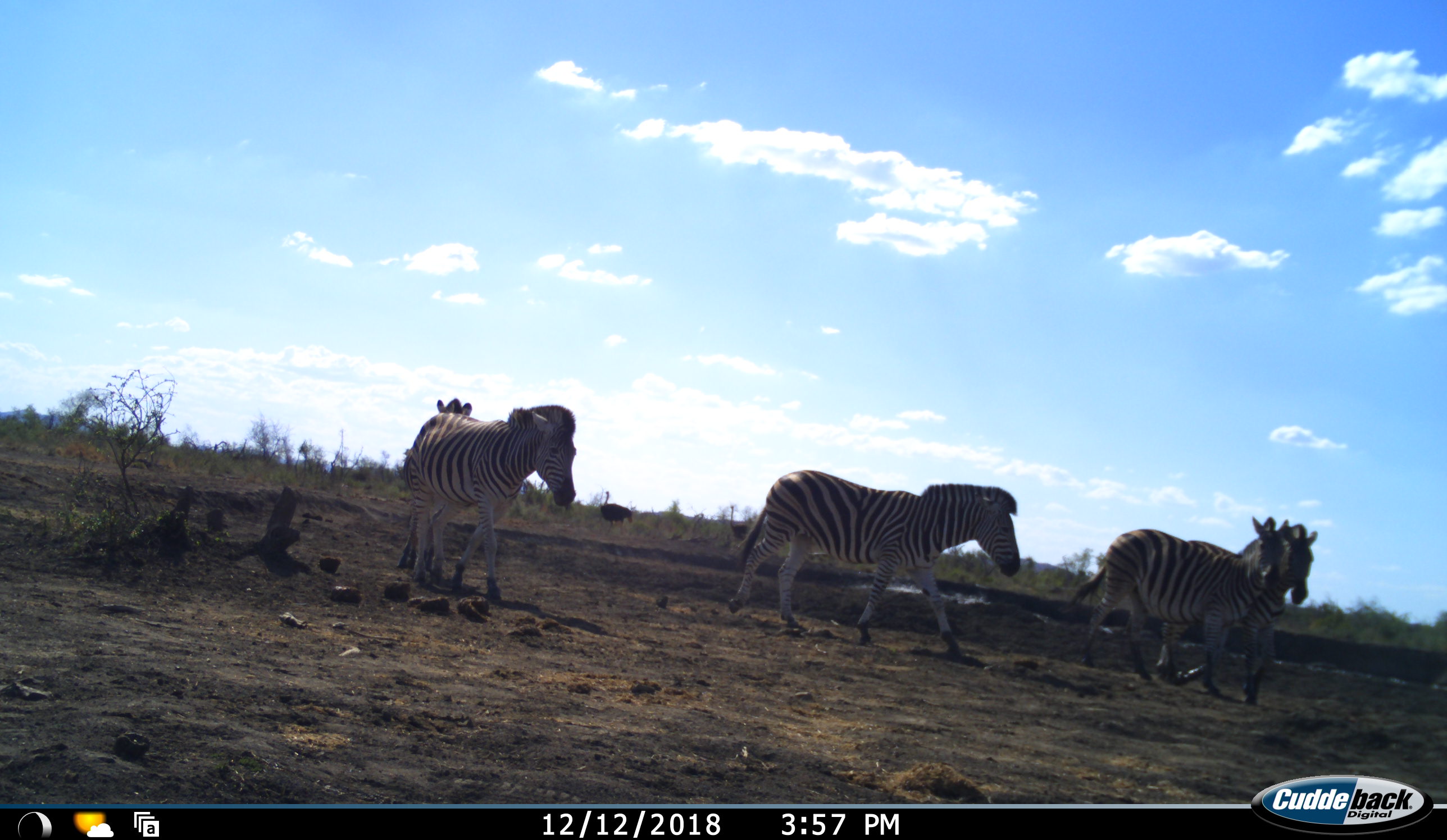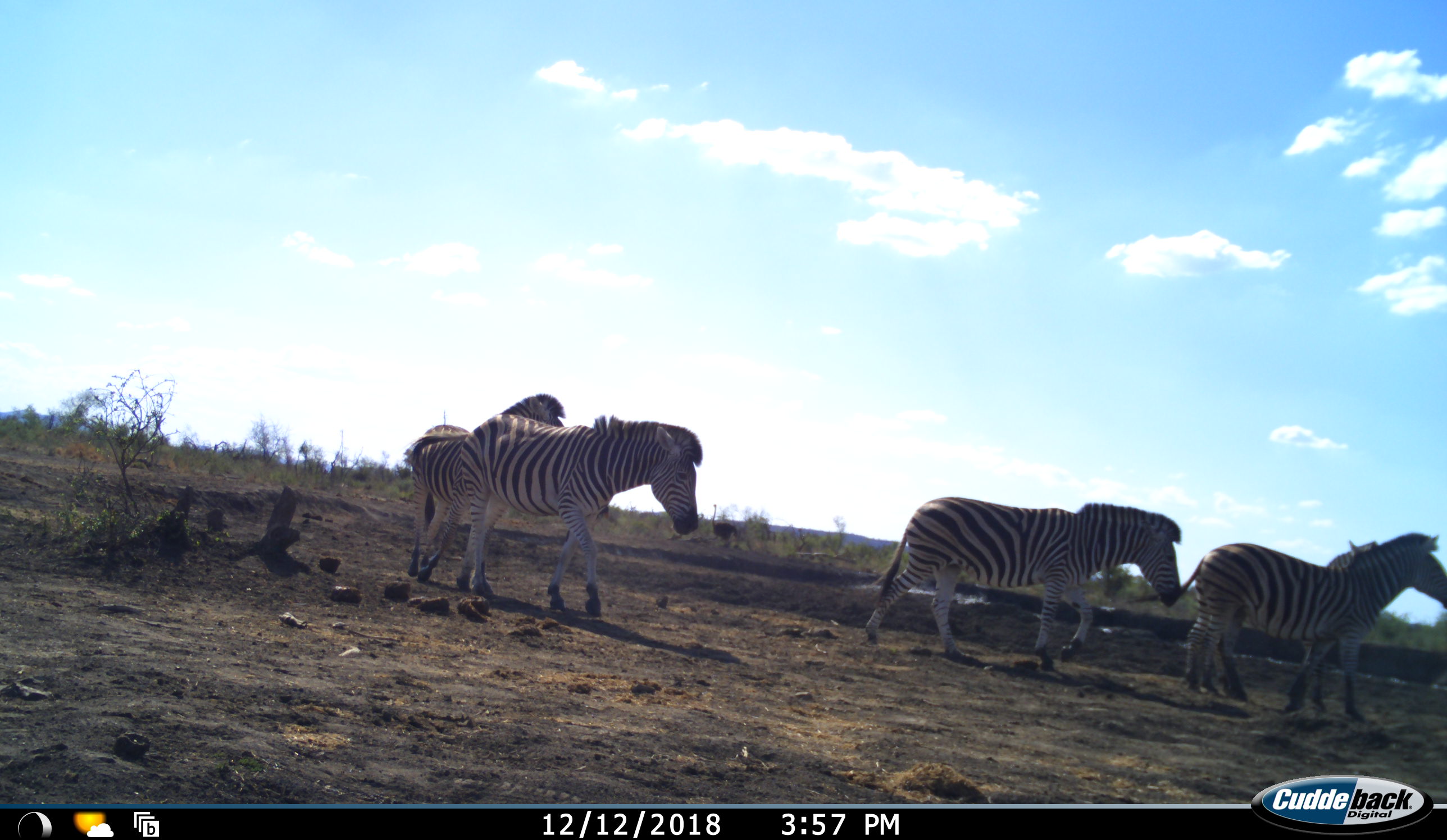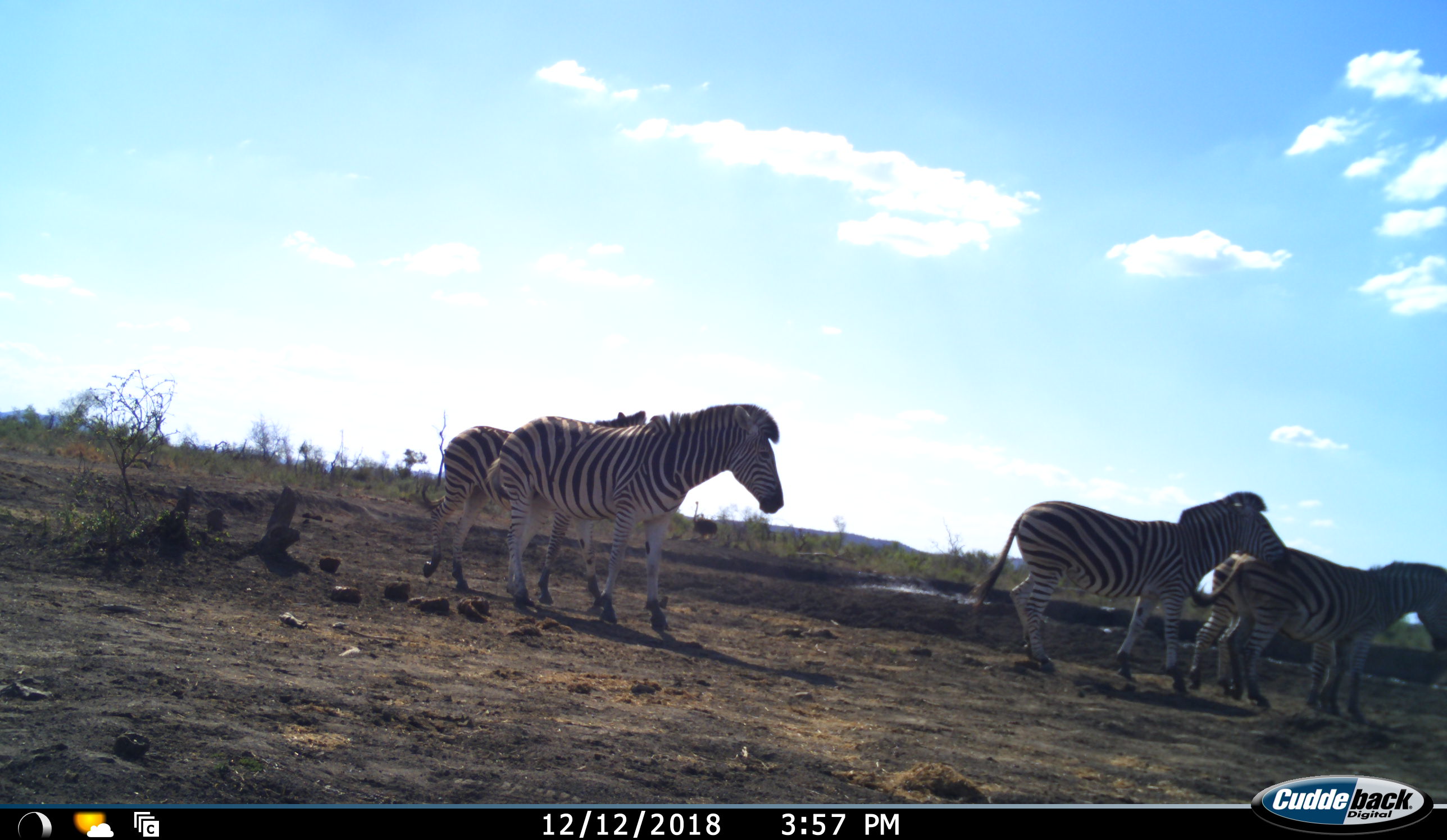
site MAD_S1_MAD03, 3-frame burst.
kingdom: Animalia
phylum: Chordata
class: Mammalia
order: Perissodactyla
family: Equidae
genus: Equus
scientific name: Equus quagga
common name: plains zebra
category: zebraplains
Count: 5.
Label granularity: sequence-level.